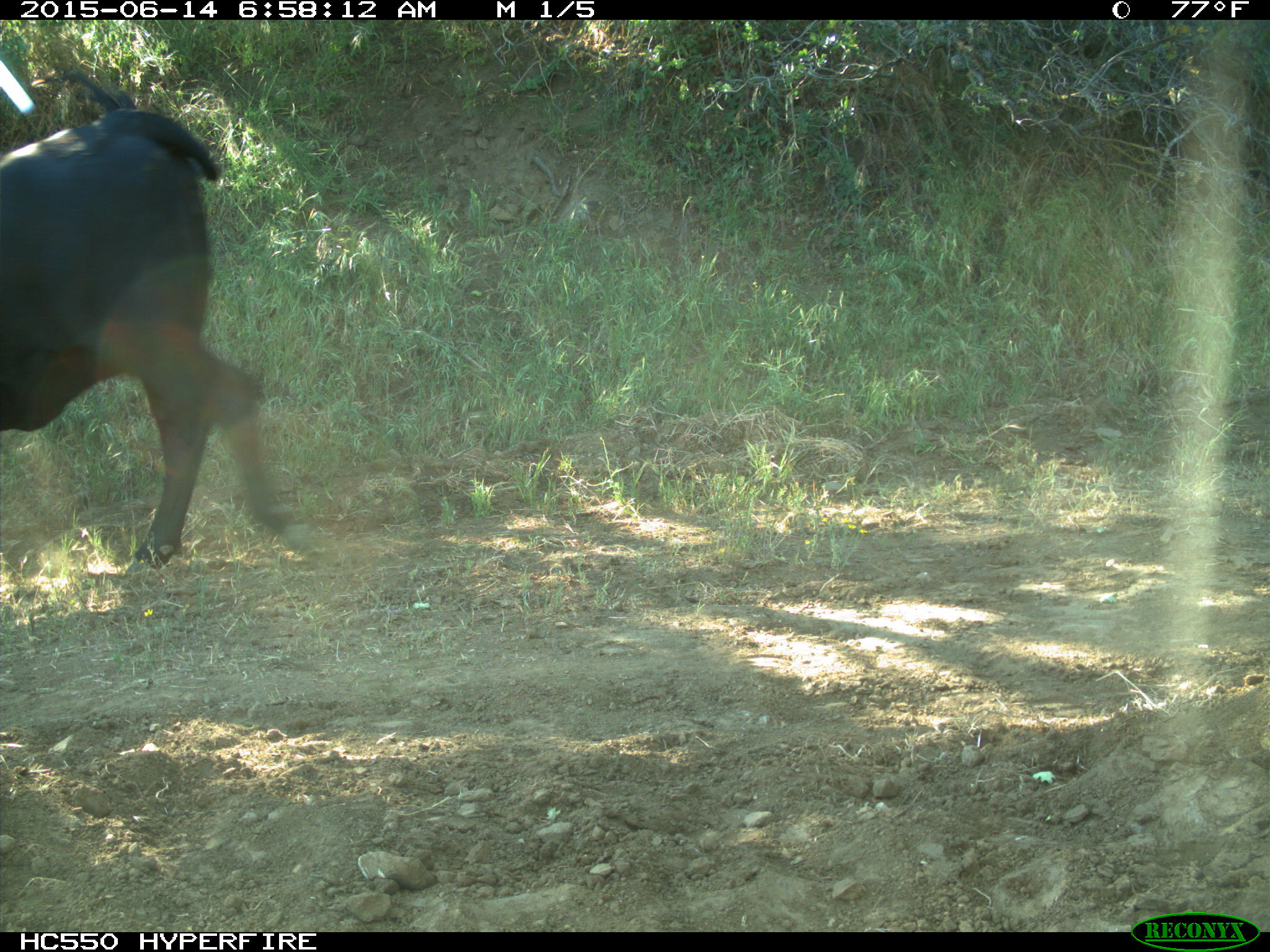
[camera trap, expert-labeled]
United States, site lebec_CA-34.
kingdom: Animalia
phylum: Chordata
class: Mammalia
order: Artiodactyla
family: Bovidae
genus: Bos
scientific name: Bos taurus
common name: domestic cow